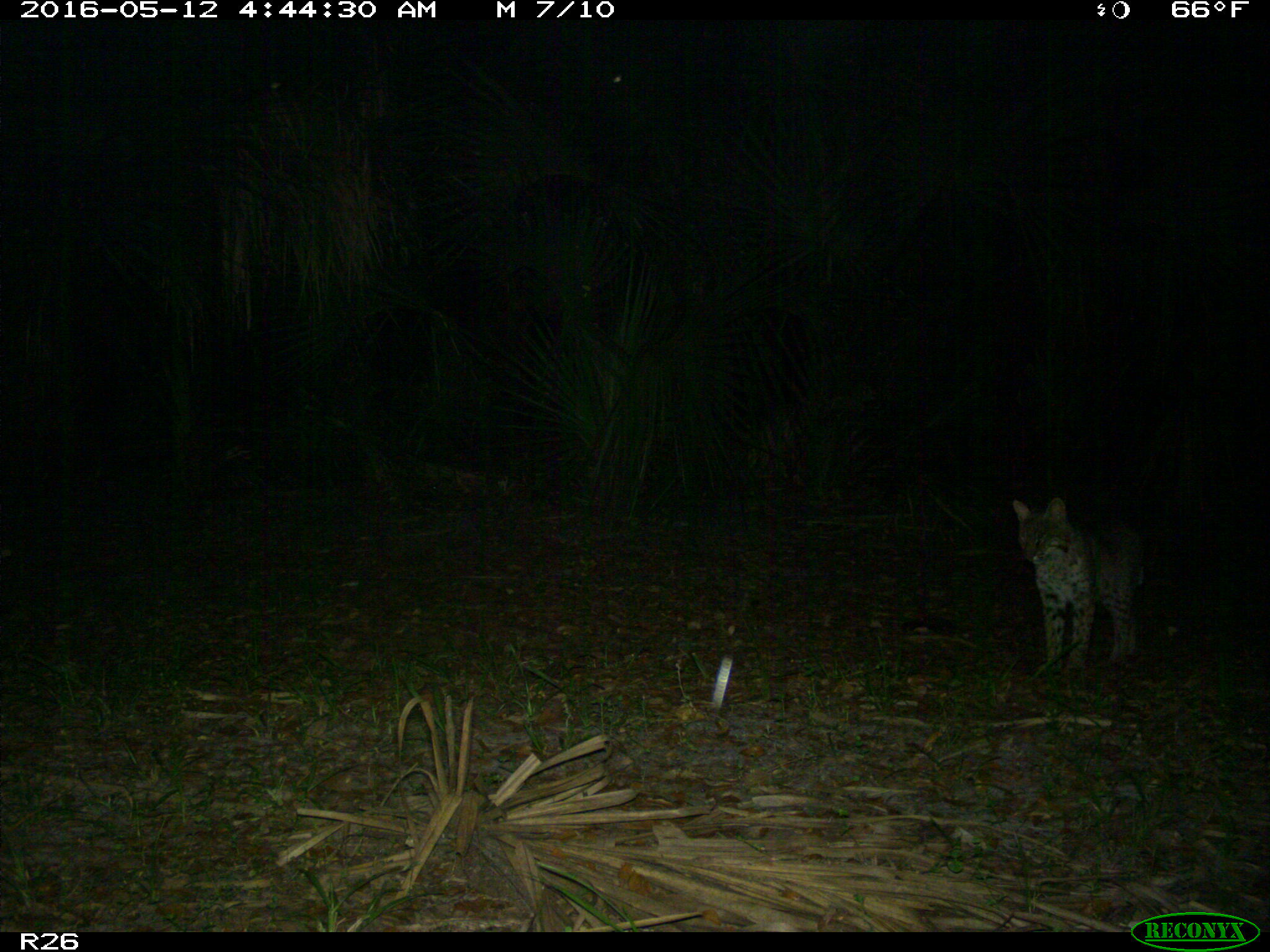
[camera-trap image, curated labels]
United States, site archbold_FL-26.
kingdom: Animalia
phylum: Chordata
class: Mammalia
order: Carnivora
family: Felidae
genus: Lynx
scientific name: Lynx rufus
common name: bobcat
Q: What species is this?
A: Lynx rufus (bobcat).